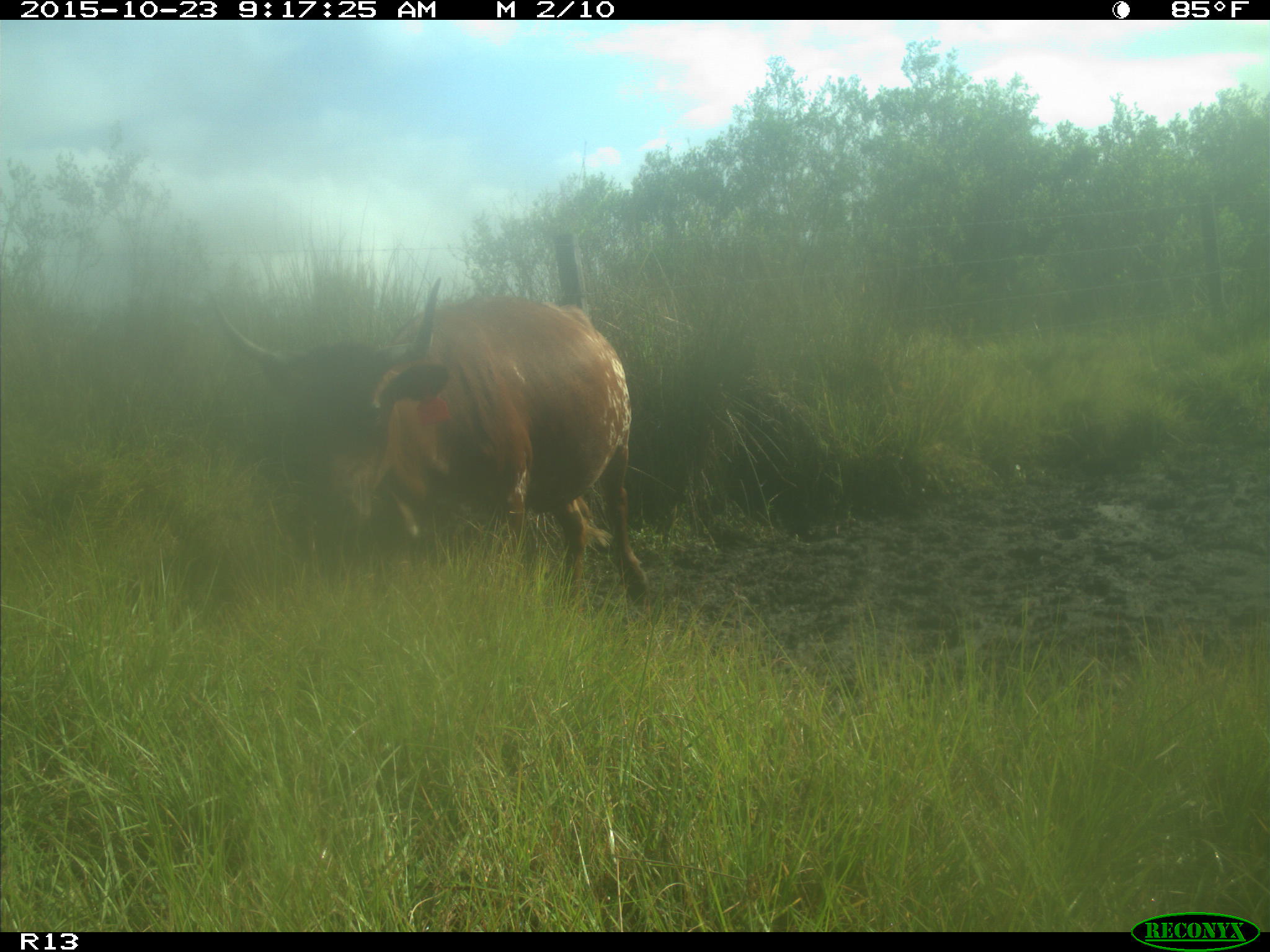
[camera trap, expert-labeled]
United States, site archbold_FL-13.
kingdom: Animalia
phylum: Chordata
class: Mammalia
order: Artiodactyla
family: Bovidae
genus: Bos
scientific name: Bos taurus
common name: domestic cow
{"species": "Bos taurus (domestic cow)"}